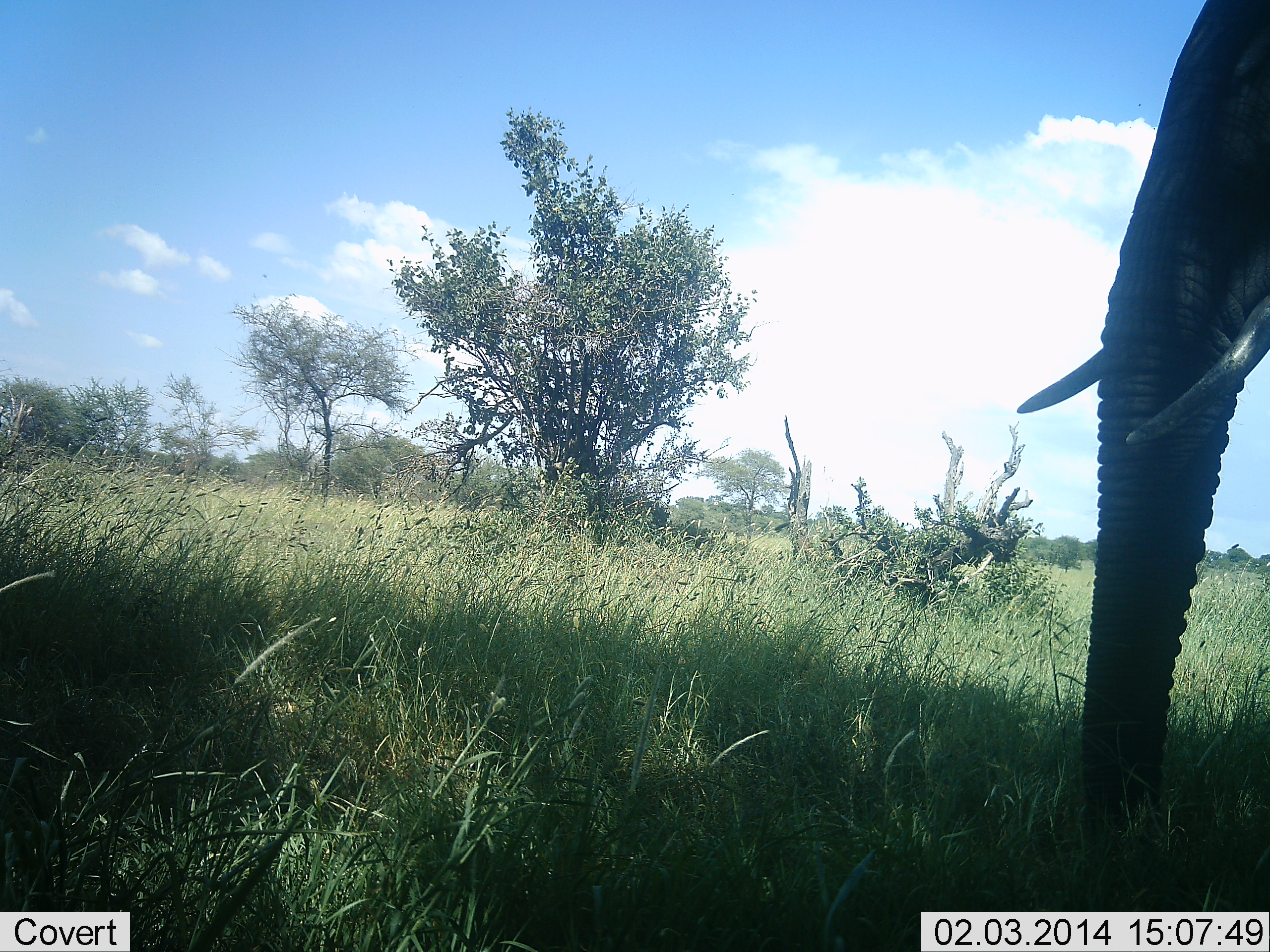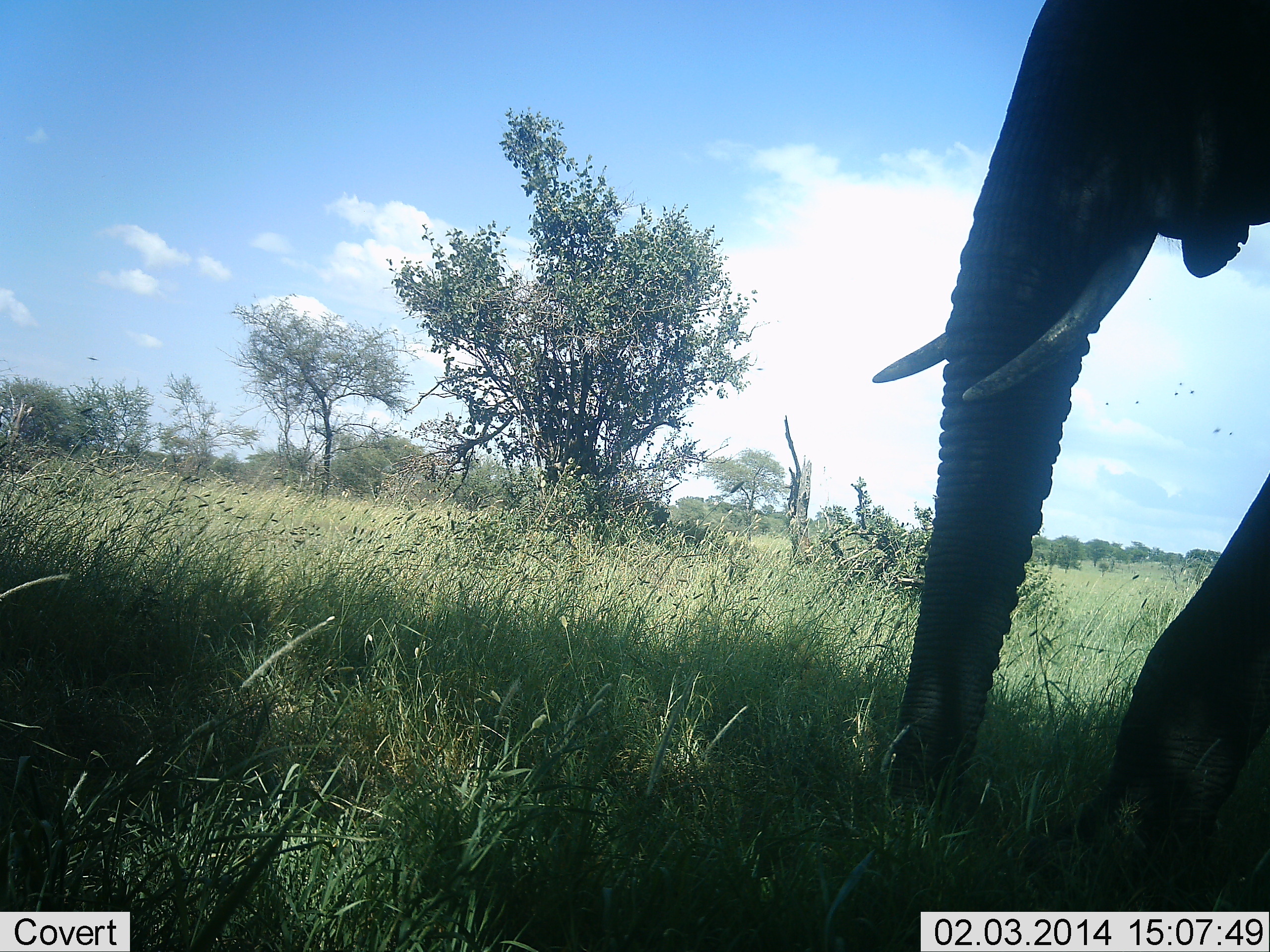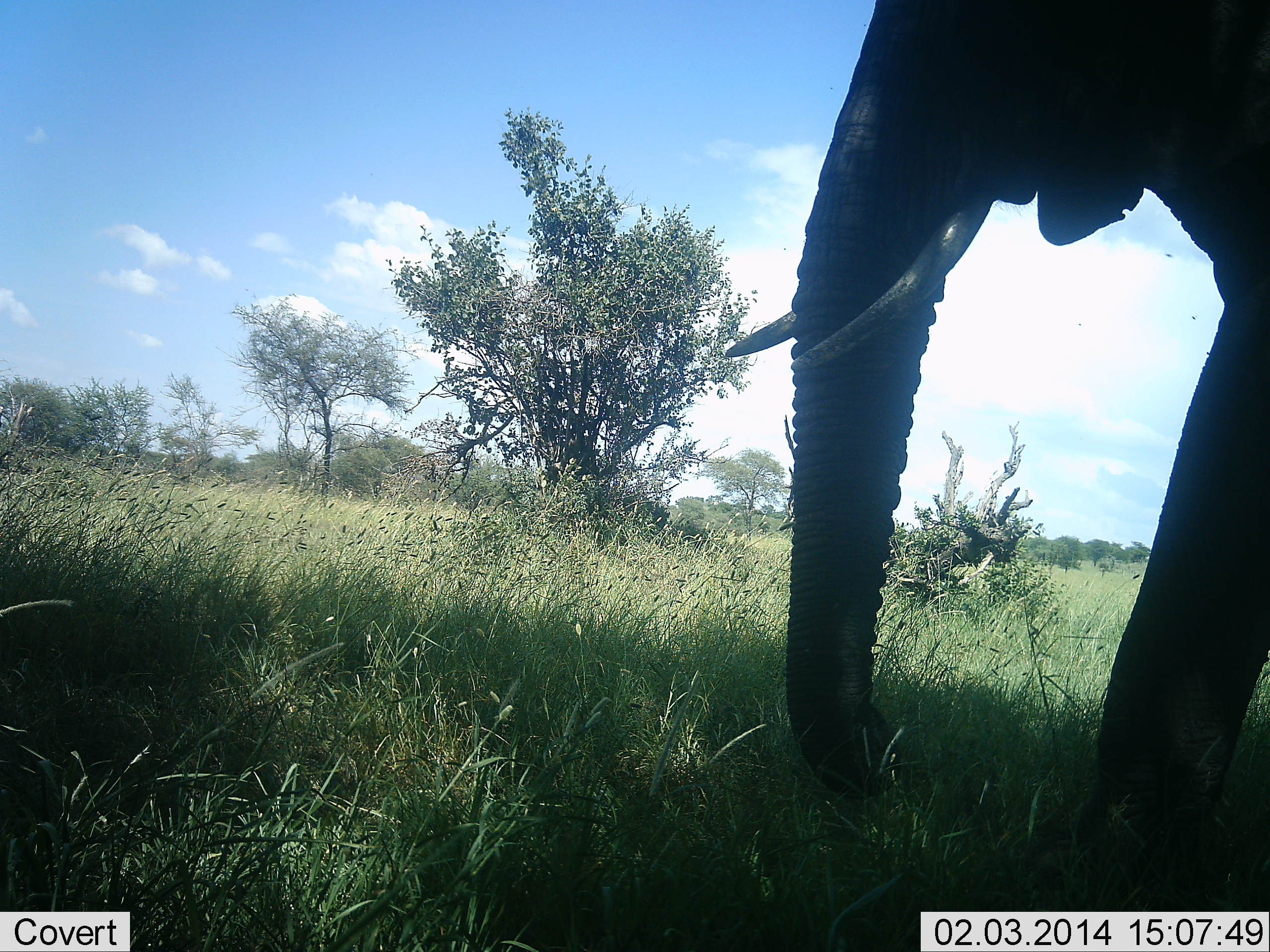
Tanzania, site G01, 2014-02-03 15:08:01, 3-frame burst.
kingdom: Animalia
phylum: Chordata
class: Mammalia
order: Proboscidea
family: Elephantidae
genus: Loxodonta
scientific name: Loxodonta africana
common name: african bush elephant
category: elephant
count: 1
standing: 18%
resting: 0%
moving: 91%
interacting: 0%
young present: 0%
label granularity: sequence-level